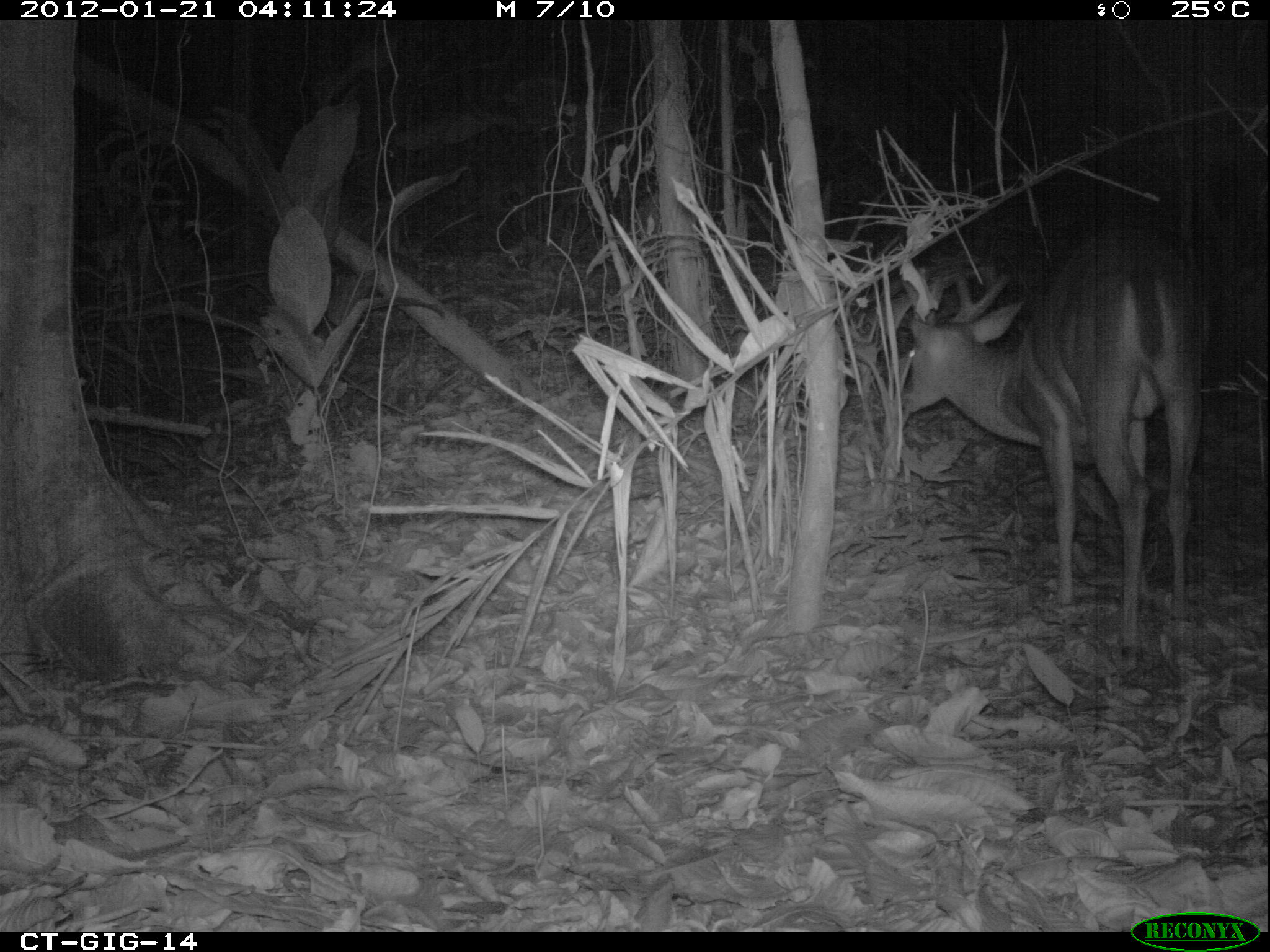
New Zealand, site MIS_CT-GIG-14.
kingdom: Animalia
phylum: Chordata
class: Mammalia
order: Artiodactyla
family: Cervidae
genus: Odocoileus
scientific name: Odocoileus virginianus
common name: white-tailed deer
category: white tailed deer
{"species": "white tailed deer (white-tailed deer) (Odocoileus virginianus)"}